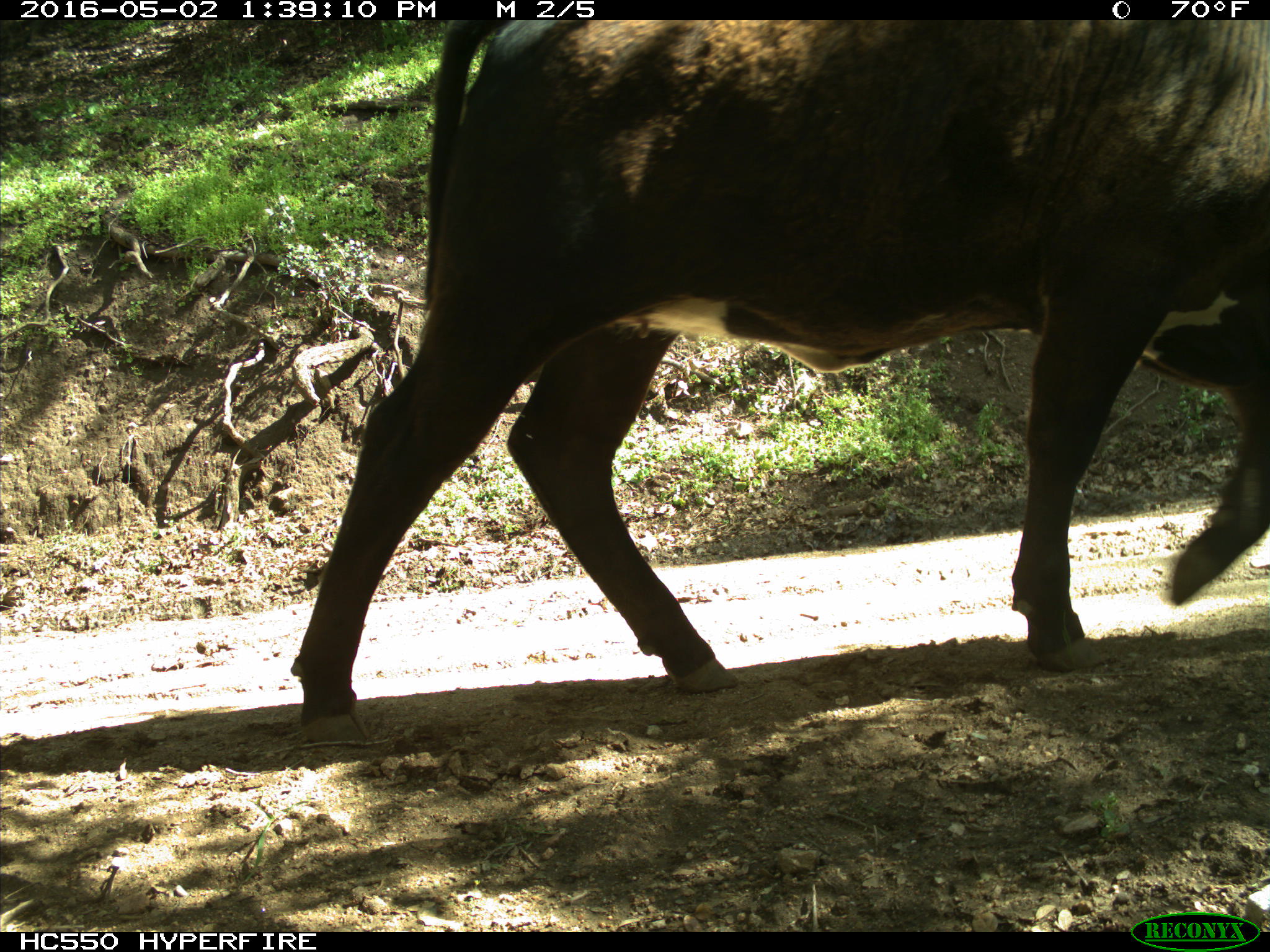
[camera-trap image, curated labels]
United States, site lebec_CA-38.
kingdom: Animalia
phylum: Chordata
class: Mammalia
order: Artiodactyla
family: Bovidae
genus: Bos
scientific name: Bos taurus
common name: domestic cow